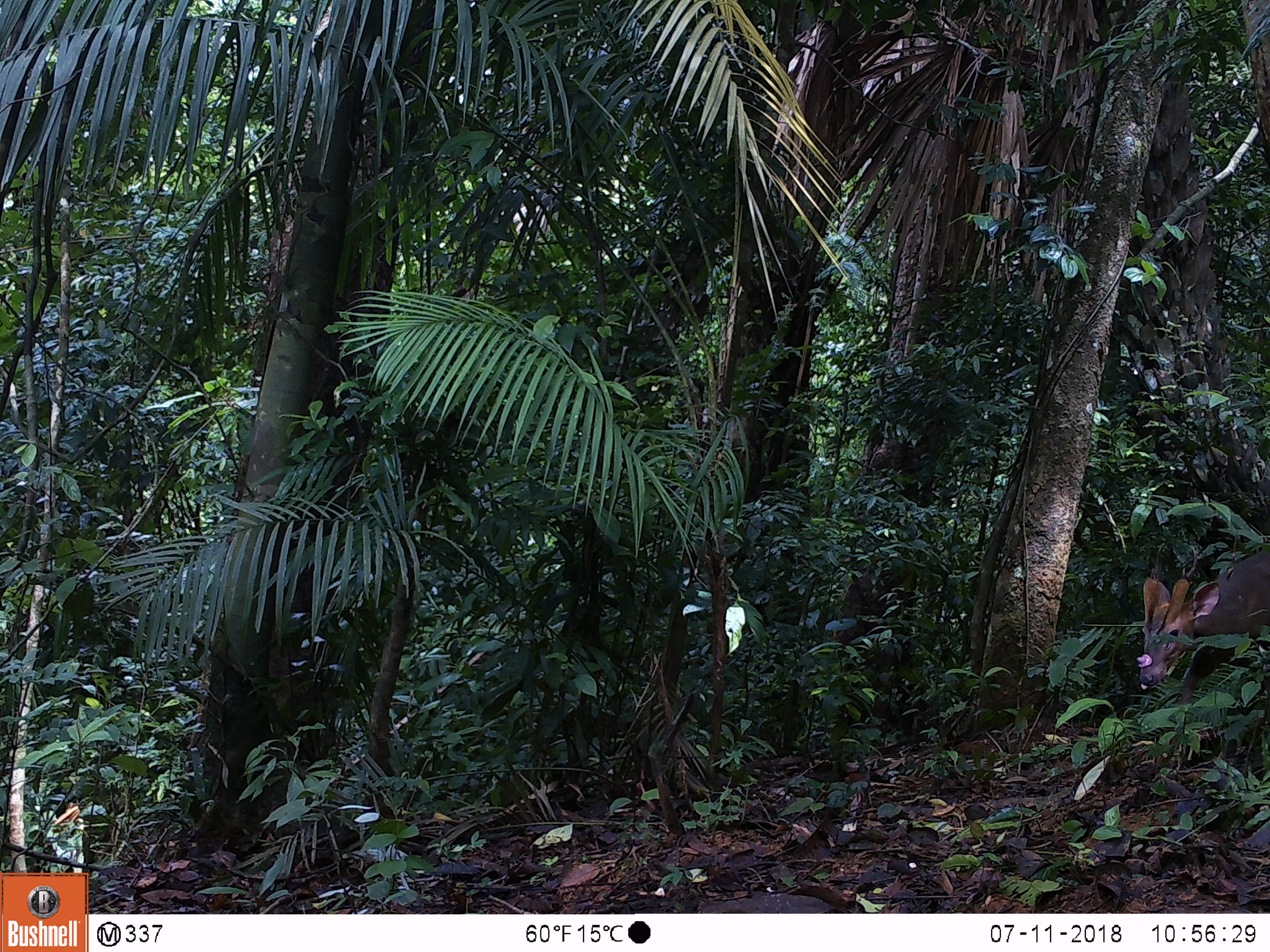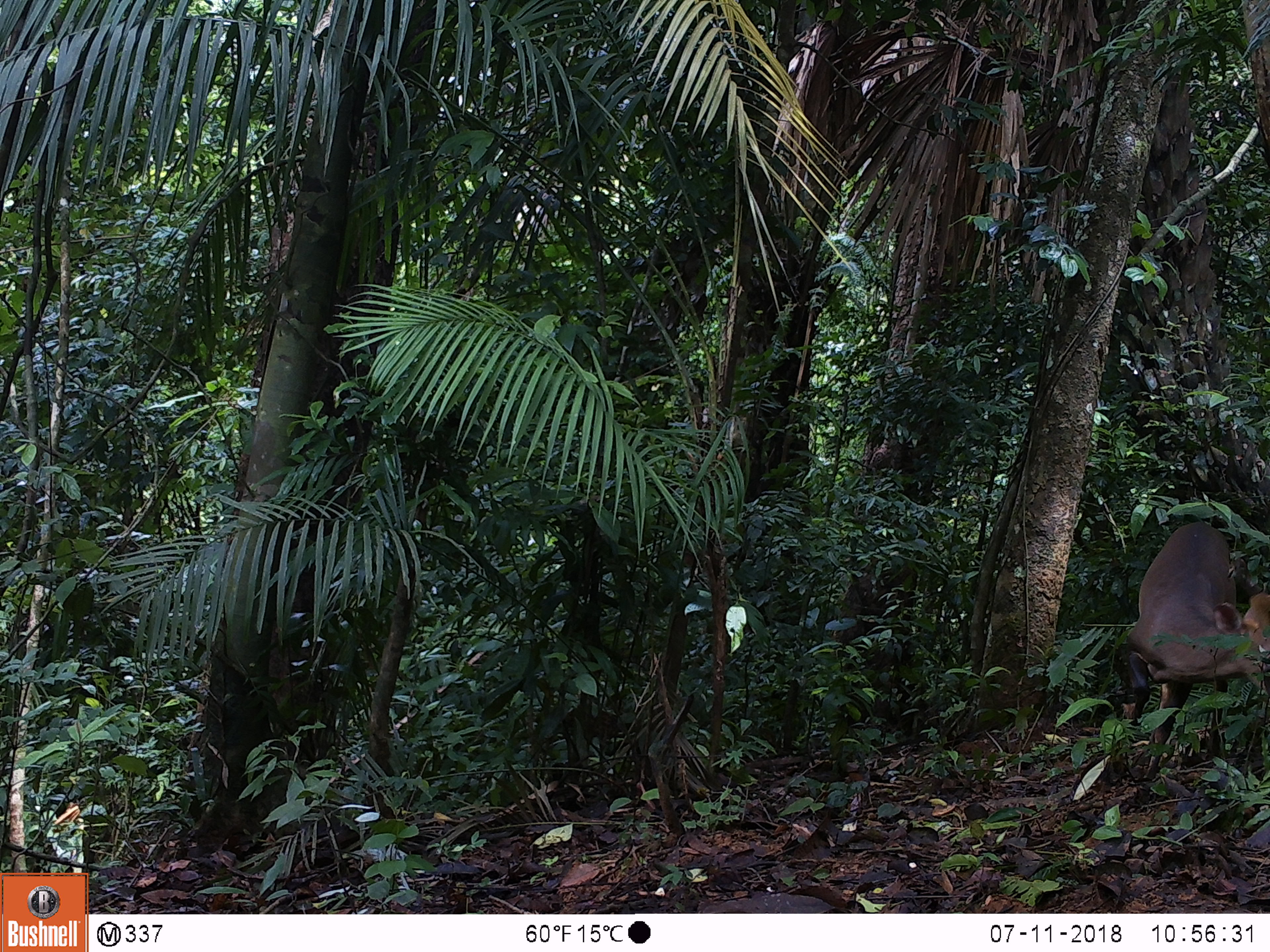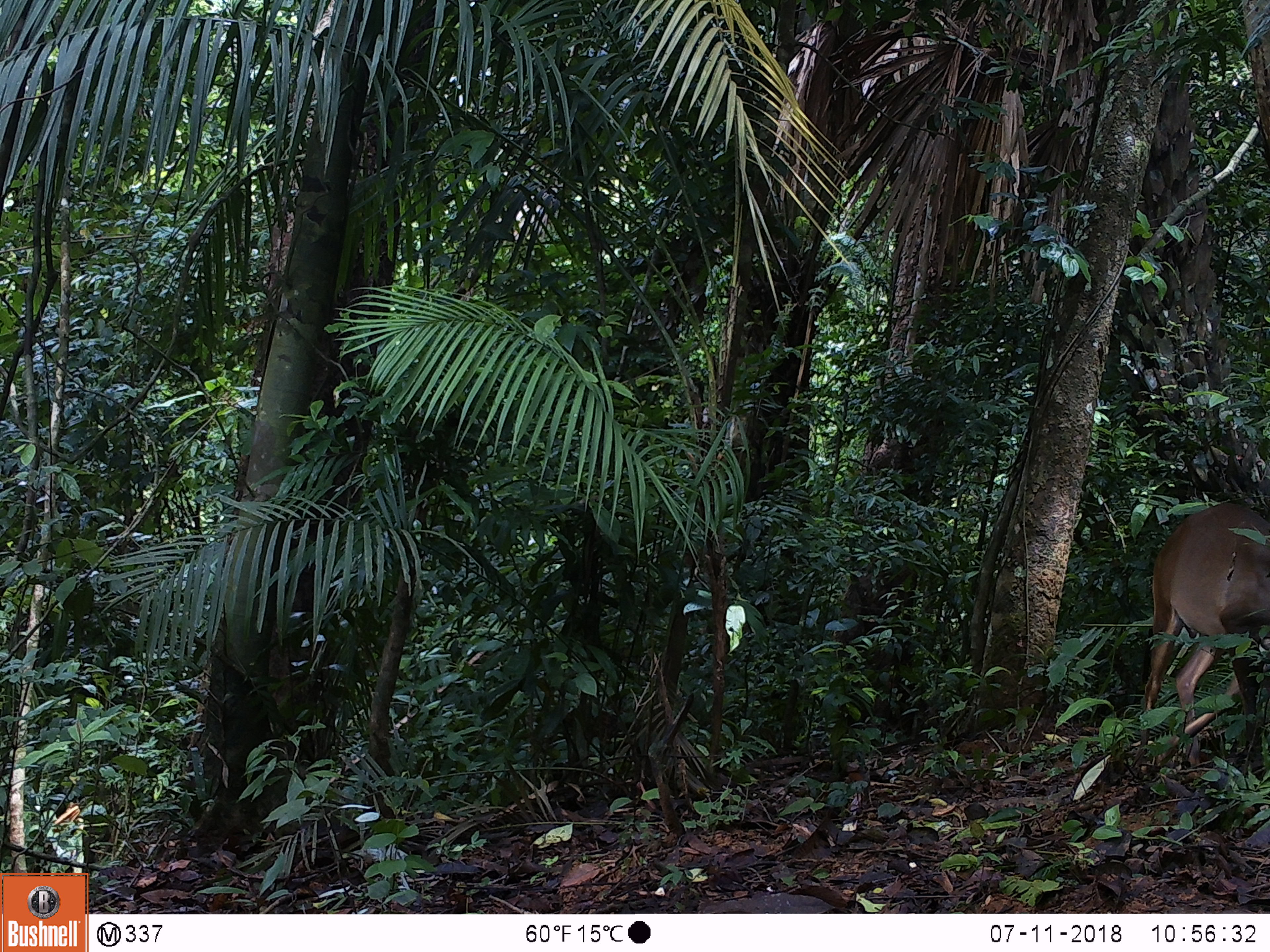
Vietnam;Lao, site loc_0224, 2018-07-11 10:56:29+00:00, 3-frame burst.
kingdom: Animalia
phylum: Chordata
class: Mammalia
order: Artiodactyla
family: Cervidae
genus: Muntiacus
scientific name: Muntiacus vuquangensis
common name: large-antlered muntjac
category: large antlered muntjac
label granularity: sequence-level